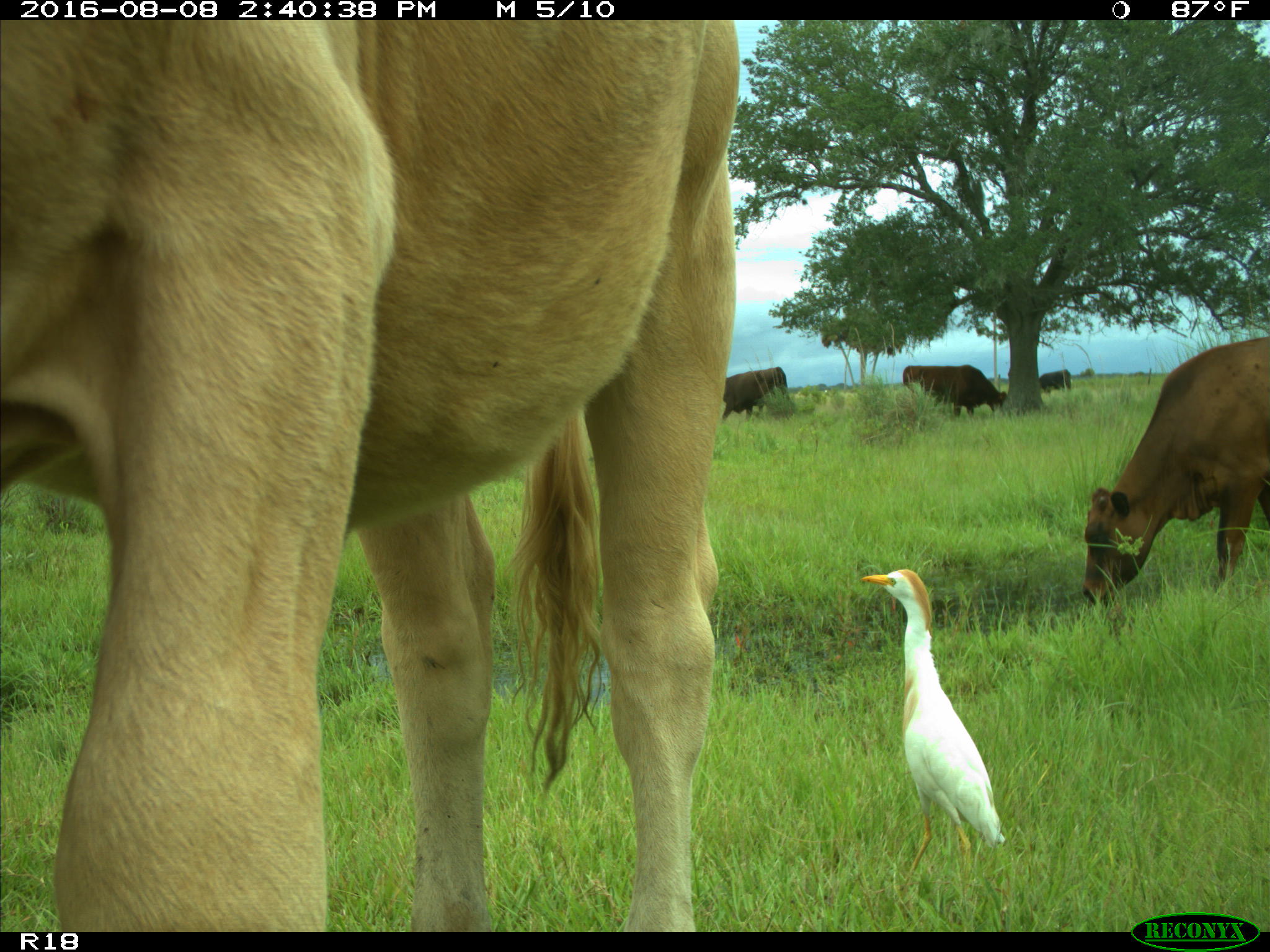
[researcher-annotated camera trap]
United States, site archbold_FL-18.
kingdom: Animalia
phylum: Chordata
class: Mammalia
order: Artiodactyla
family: Bovidae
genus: Bos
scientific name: Bos taurus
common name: domestic cow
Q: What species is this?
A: Bos taurus (domestic cow).